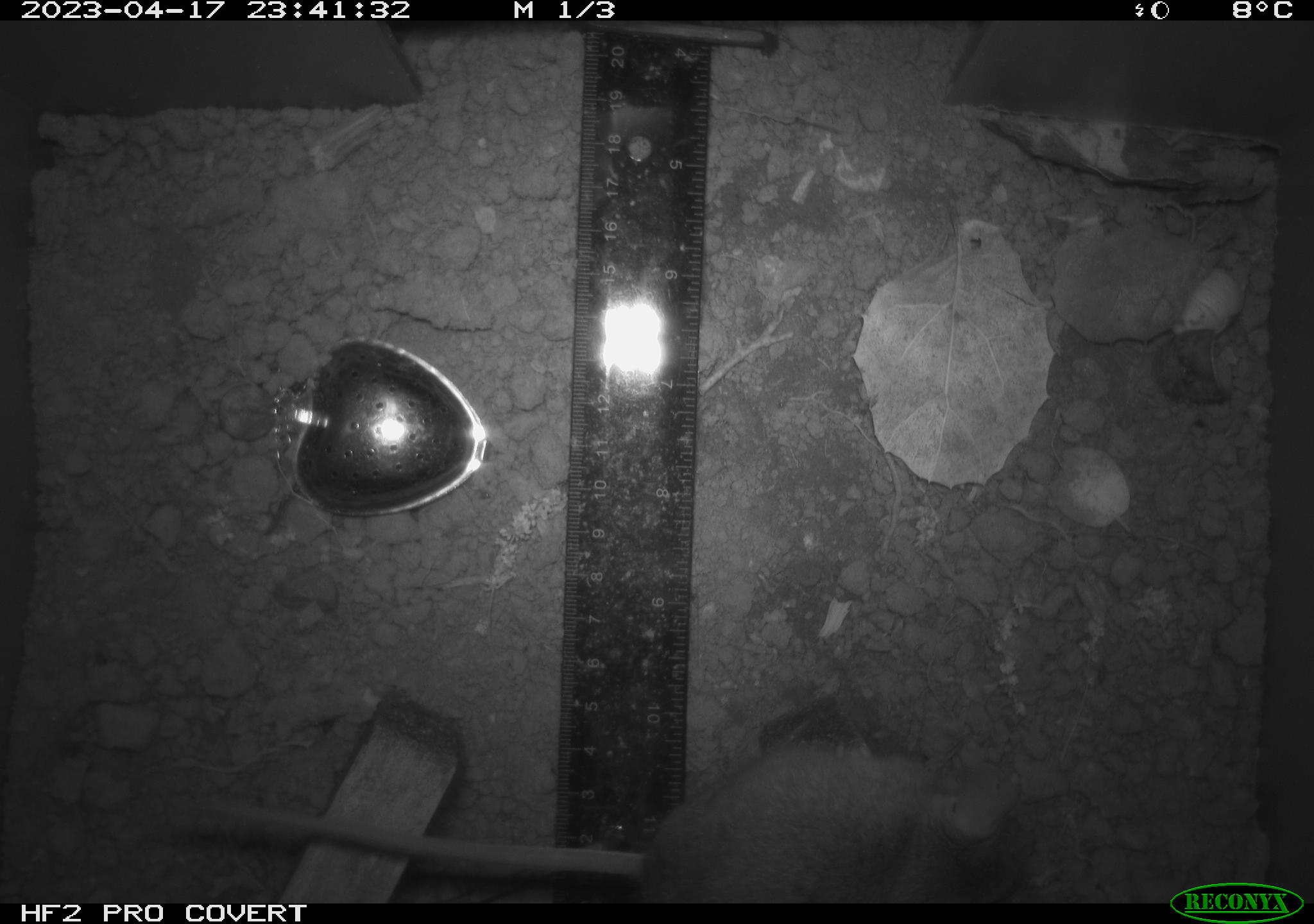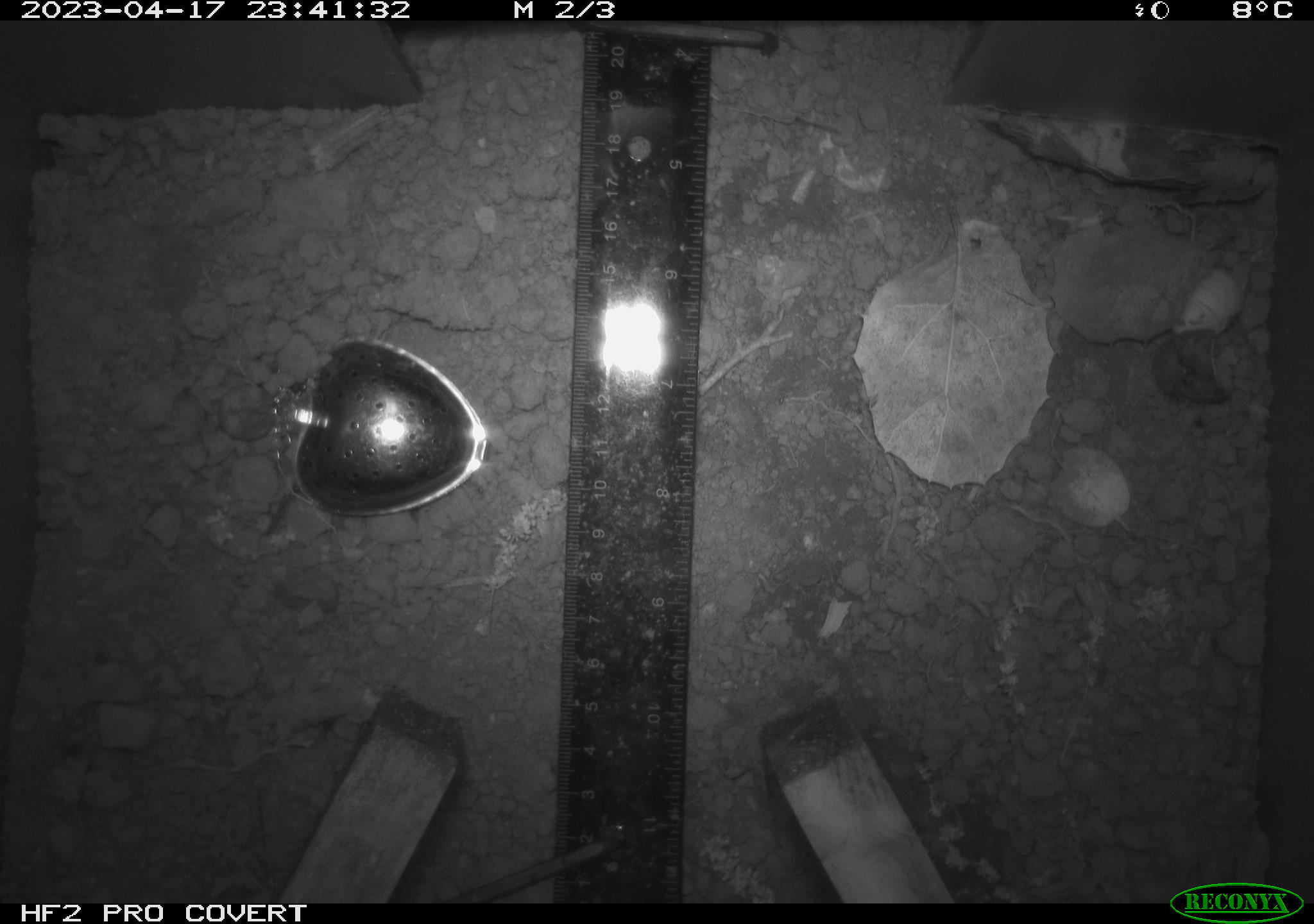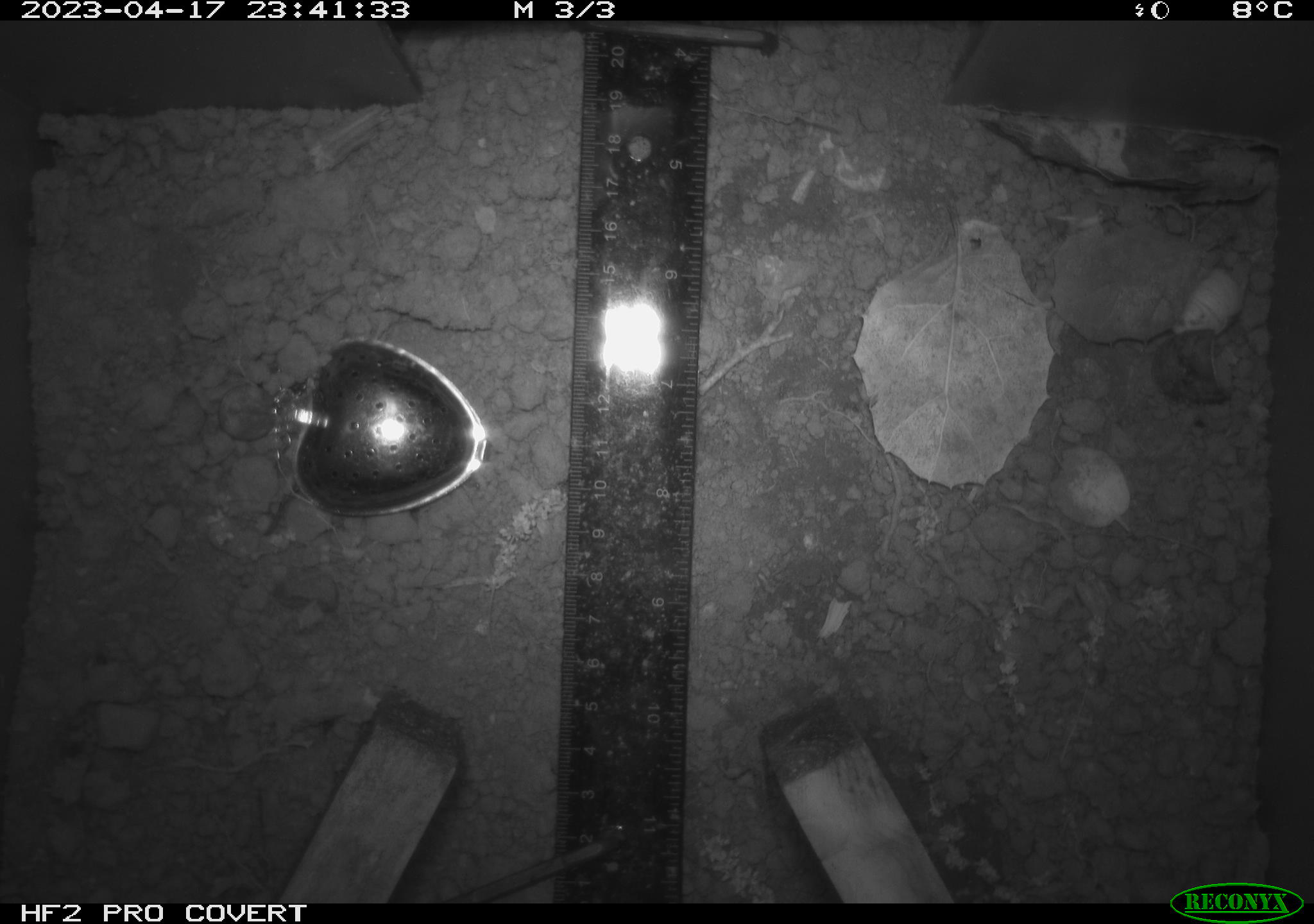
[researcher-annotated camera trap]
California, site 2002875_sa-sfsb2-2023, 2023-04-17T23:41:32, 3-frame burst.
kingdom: Animalia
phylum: Chordata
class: Mammalia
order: Rodentia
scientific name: Rodentia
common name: mouse species